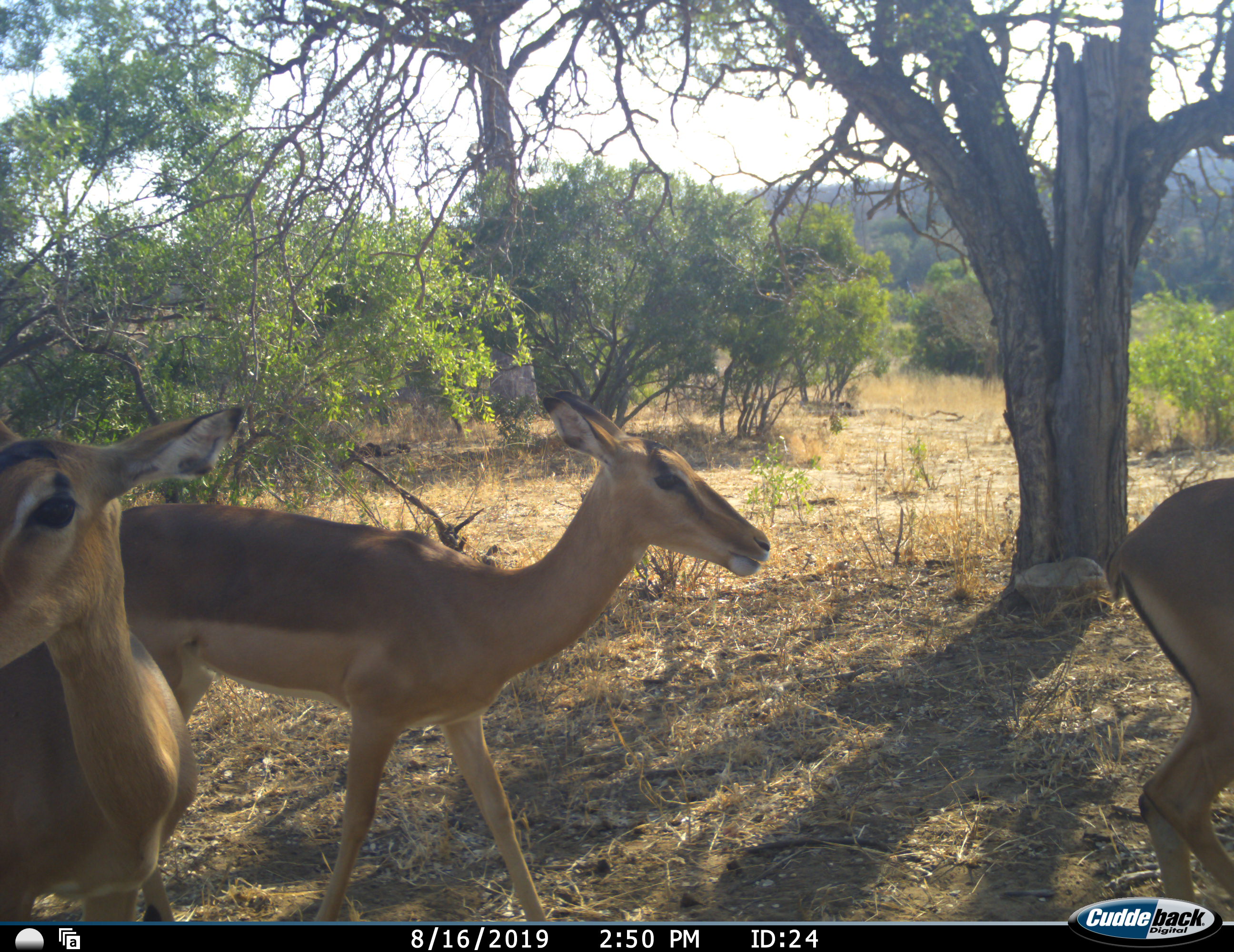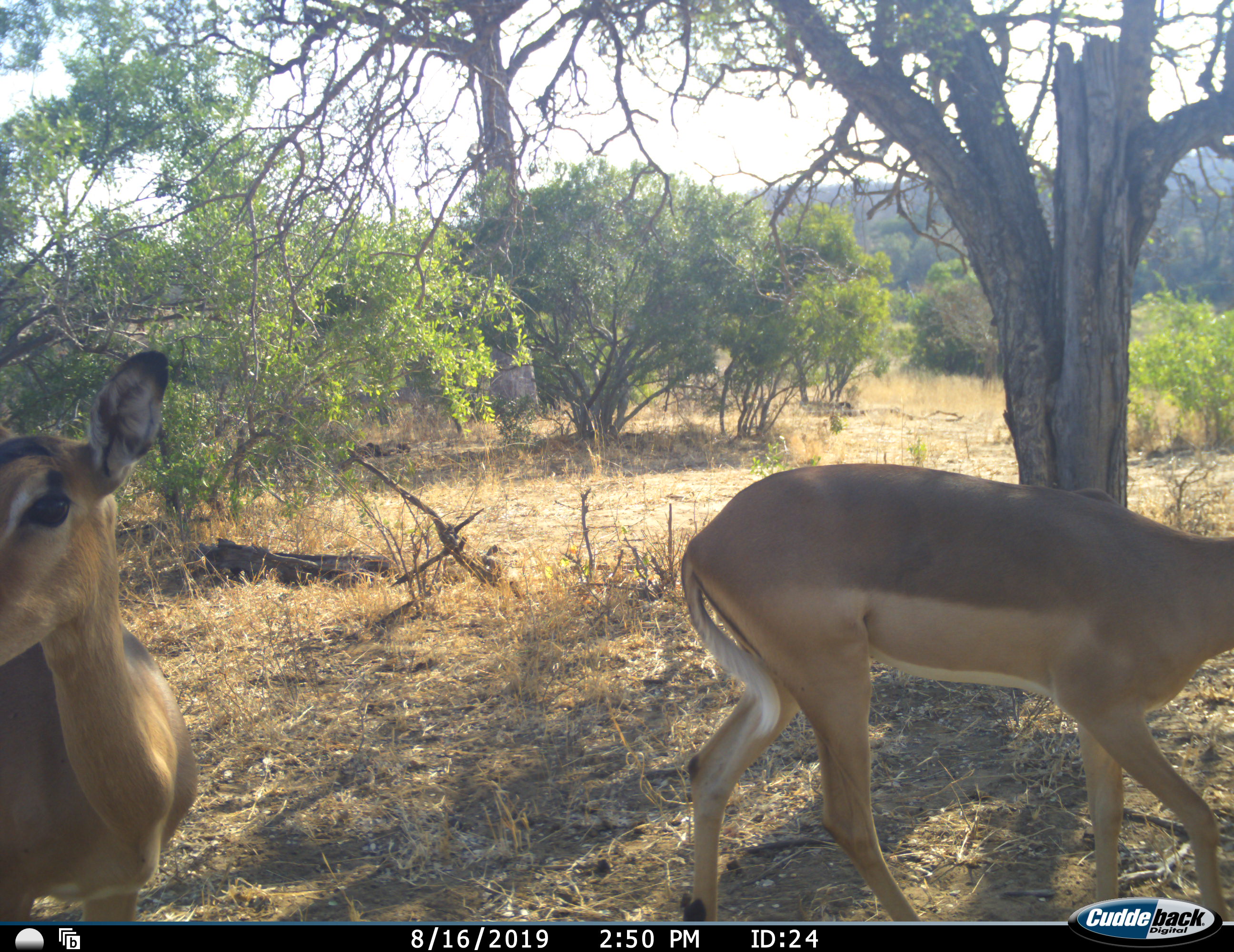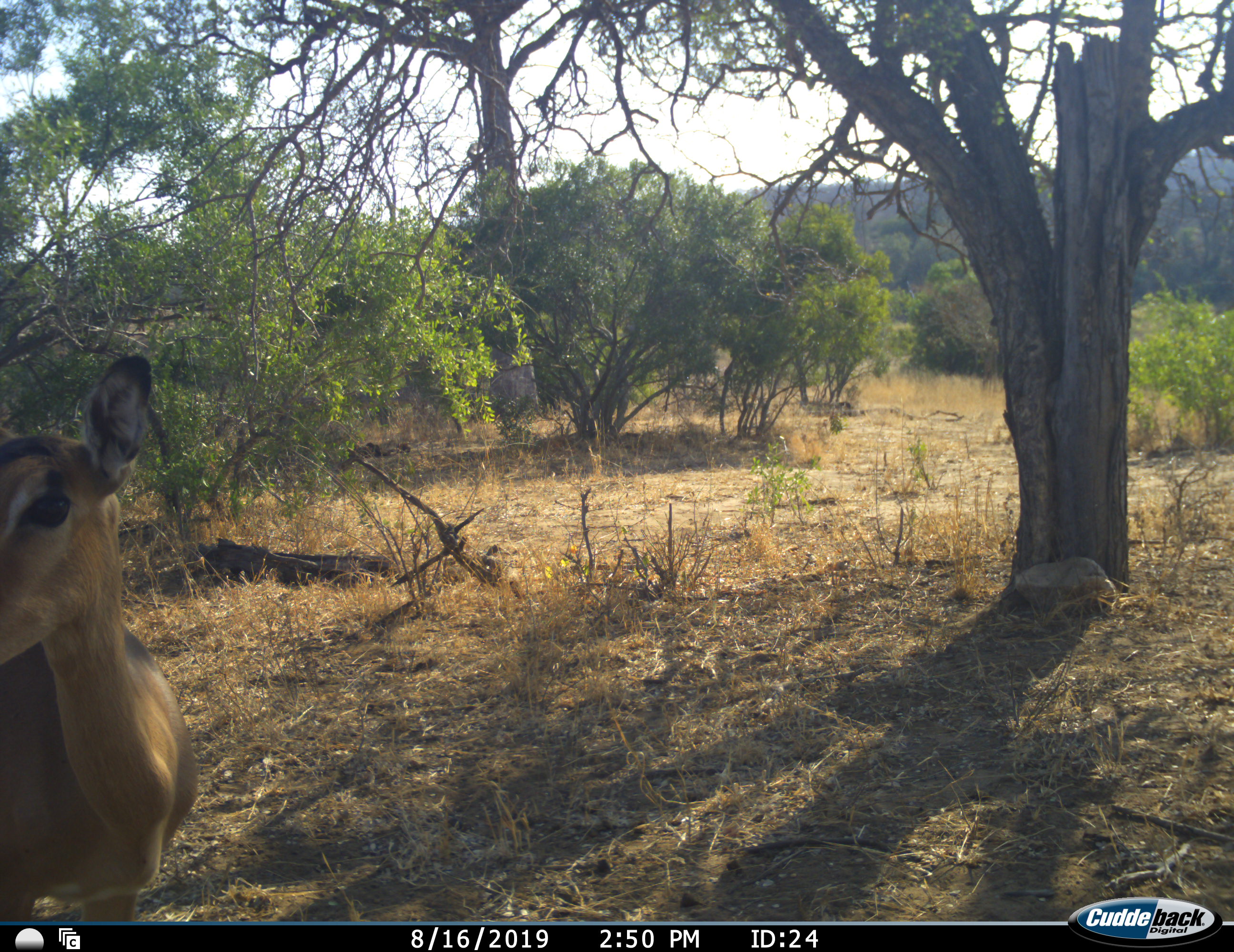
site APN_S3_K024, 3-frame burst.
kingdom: Animalia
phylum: Chordata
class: Mammalia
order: Artiodactyla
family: Bovidae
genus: Aepyceros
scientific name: Aepyceros melampus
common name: impala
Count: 3.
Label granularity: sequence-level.